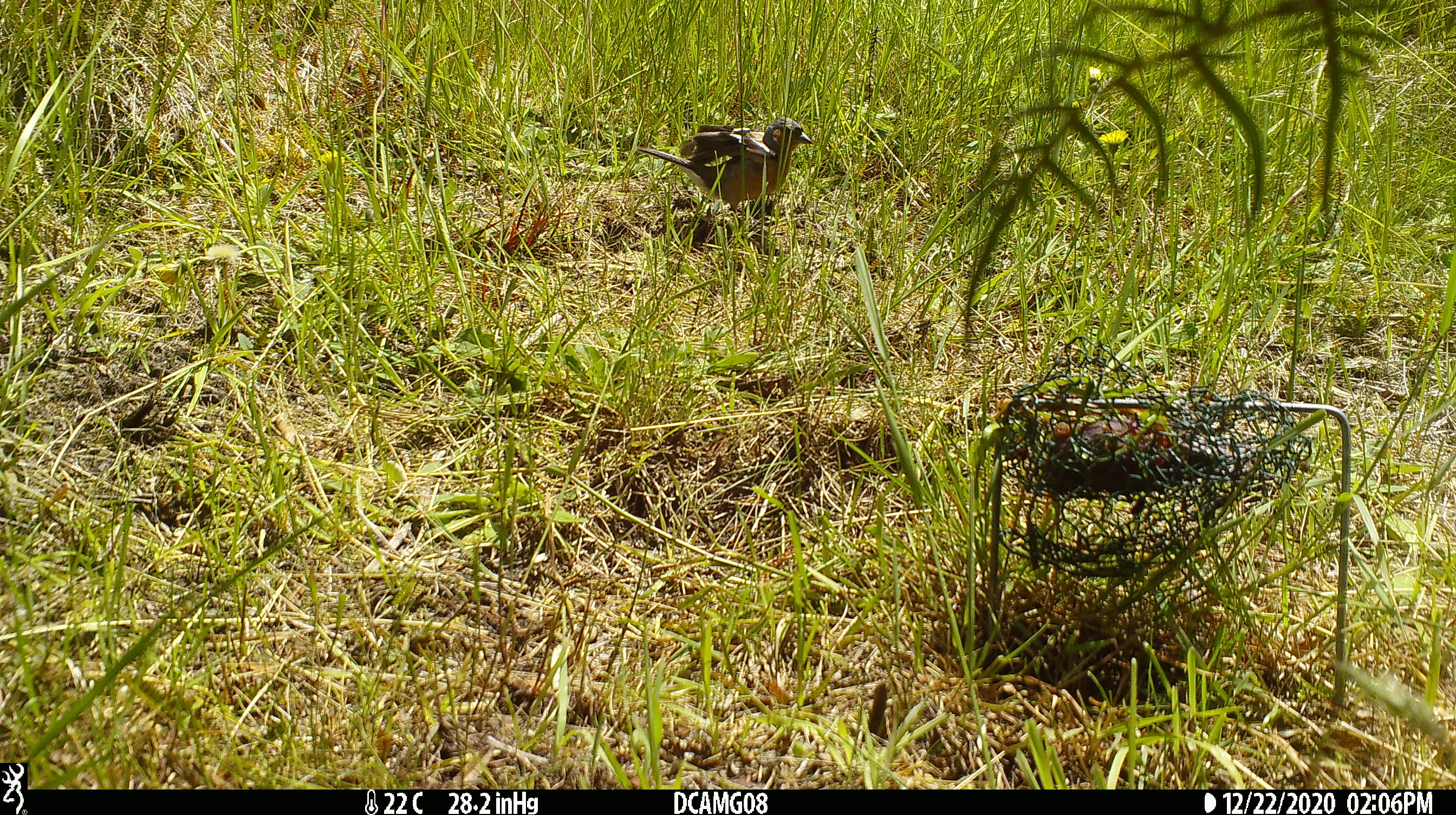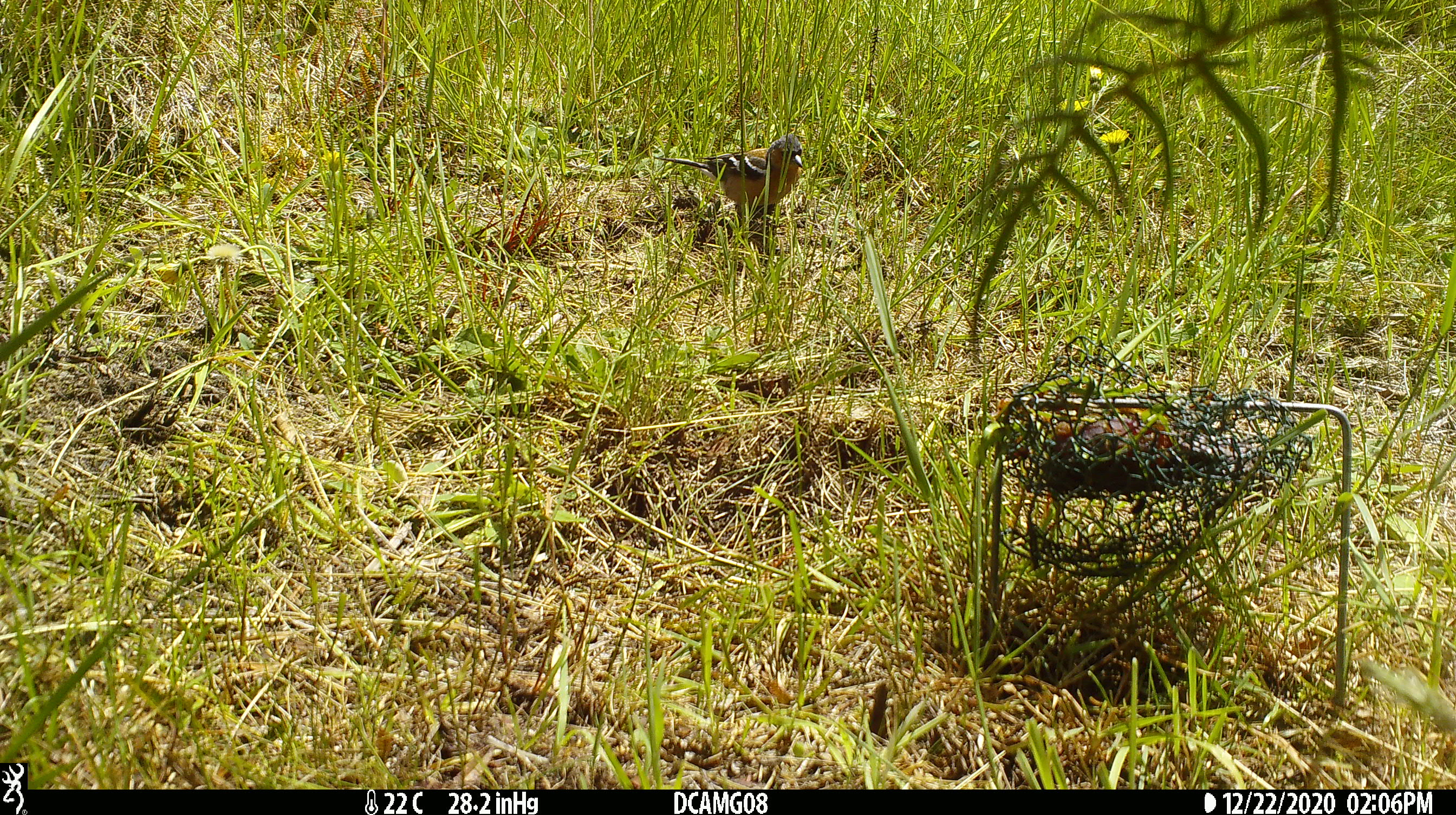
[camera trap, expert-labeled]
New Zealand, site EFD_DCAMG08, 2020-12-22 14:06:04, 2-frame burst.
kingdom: Animalia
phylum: Chordata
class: Aves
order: Passeriformes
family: Fringillidae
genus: Fringilla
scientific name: Fringilla coelebs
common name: common chaffinch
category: chaffinch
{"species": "chaffinch (common chaffinch) (Fringilla coelebs)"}